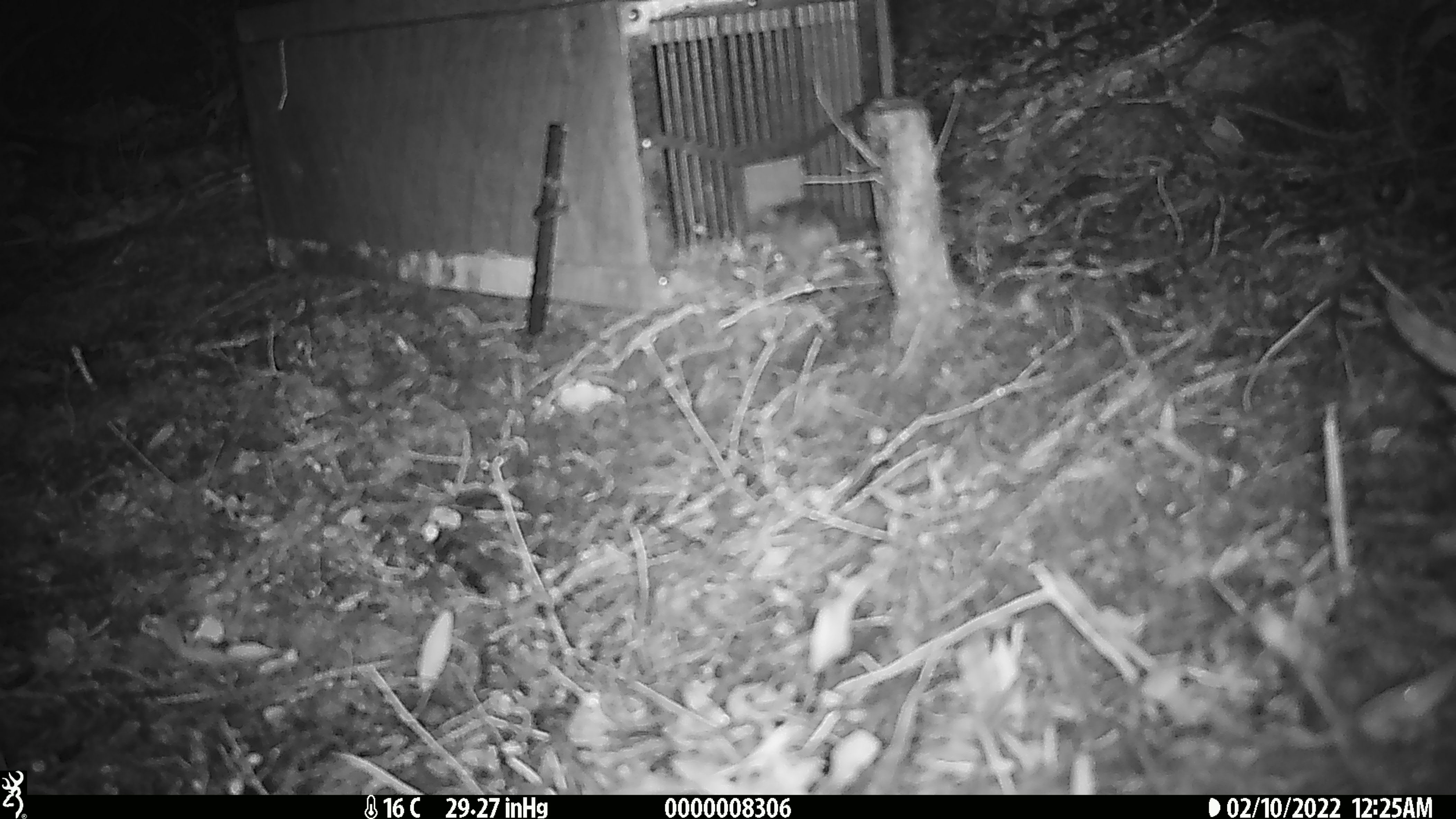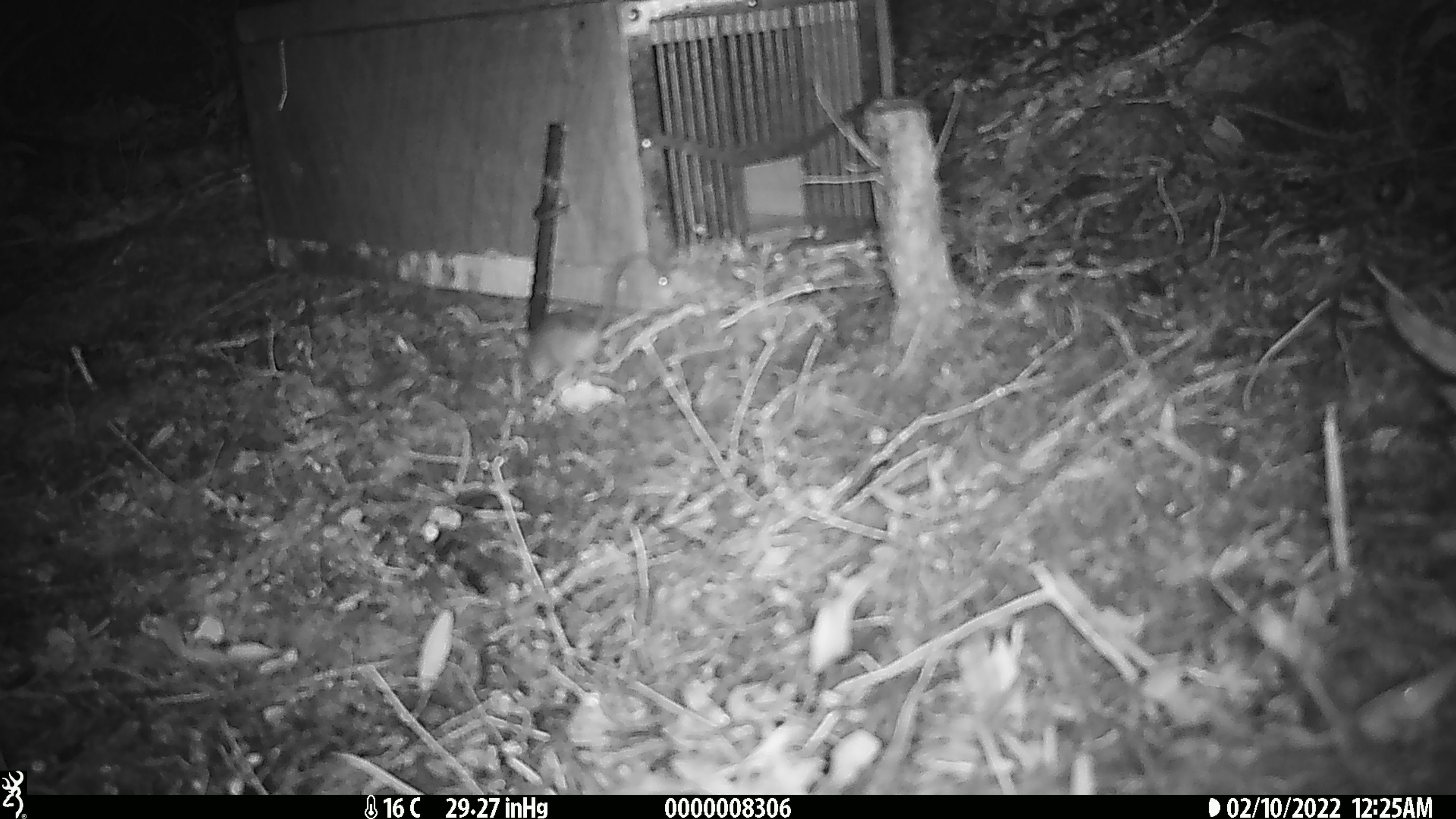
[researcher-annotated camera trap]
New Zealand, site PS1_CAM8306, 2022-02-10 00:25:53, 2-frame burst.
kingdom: Animalia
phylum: Chordata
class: Mammalia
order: Rodentia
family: Muridae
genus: Mus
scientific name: Mus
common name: mouse